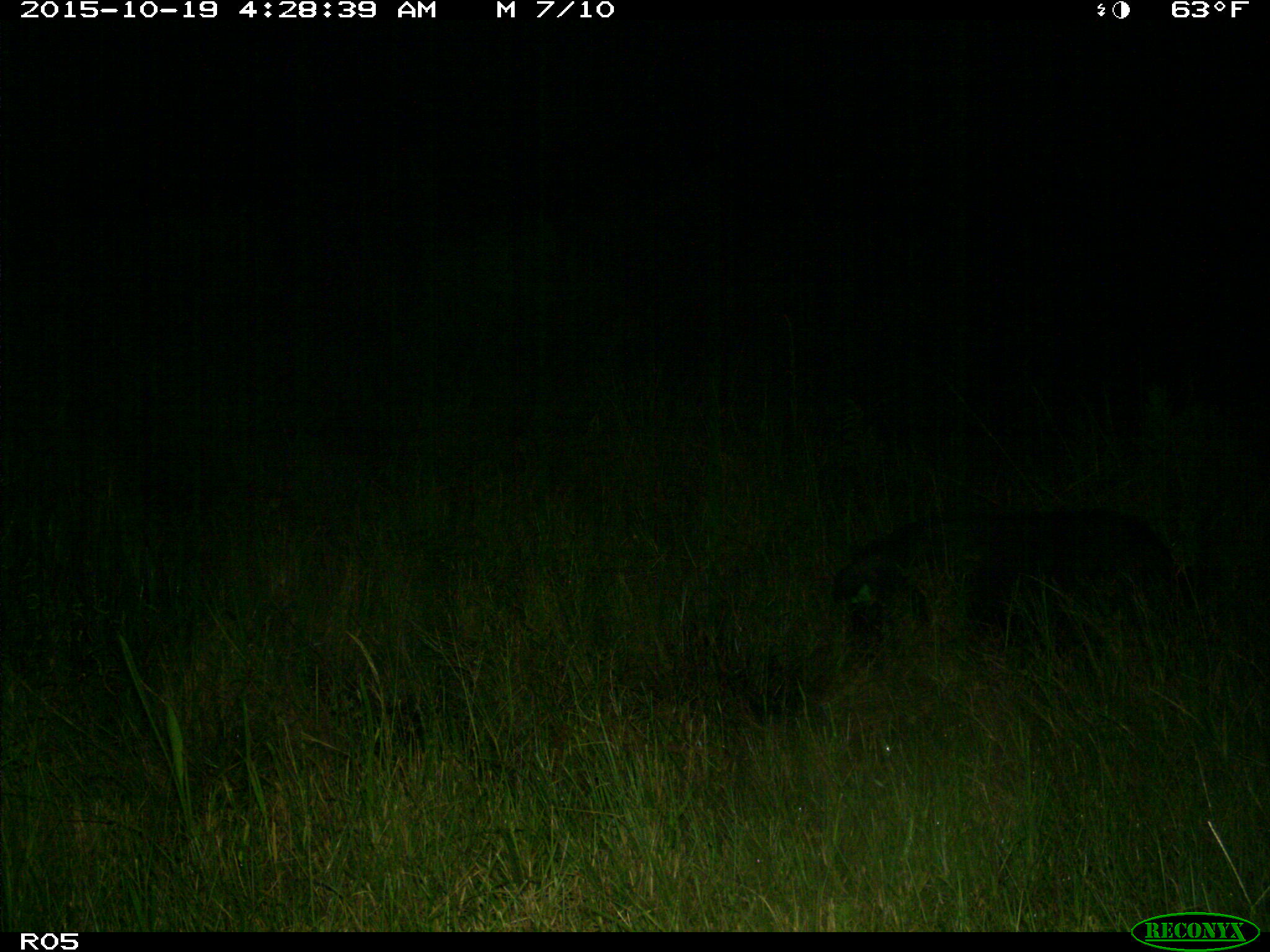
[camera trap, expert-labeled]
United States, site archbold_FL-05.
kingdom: Animalia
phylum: Chordata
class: Mammalia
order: Artiodactyla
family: Suidae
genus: Sus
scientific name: Sus scrofa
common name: wild boar